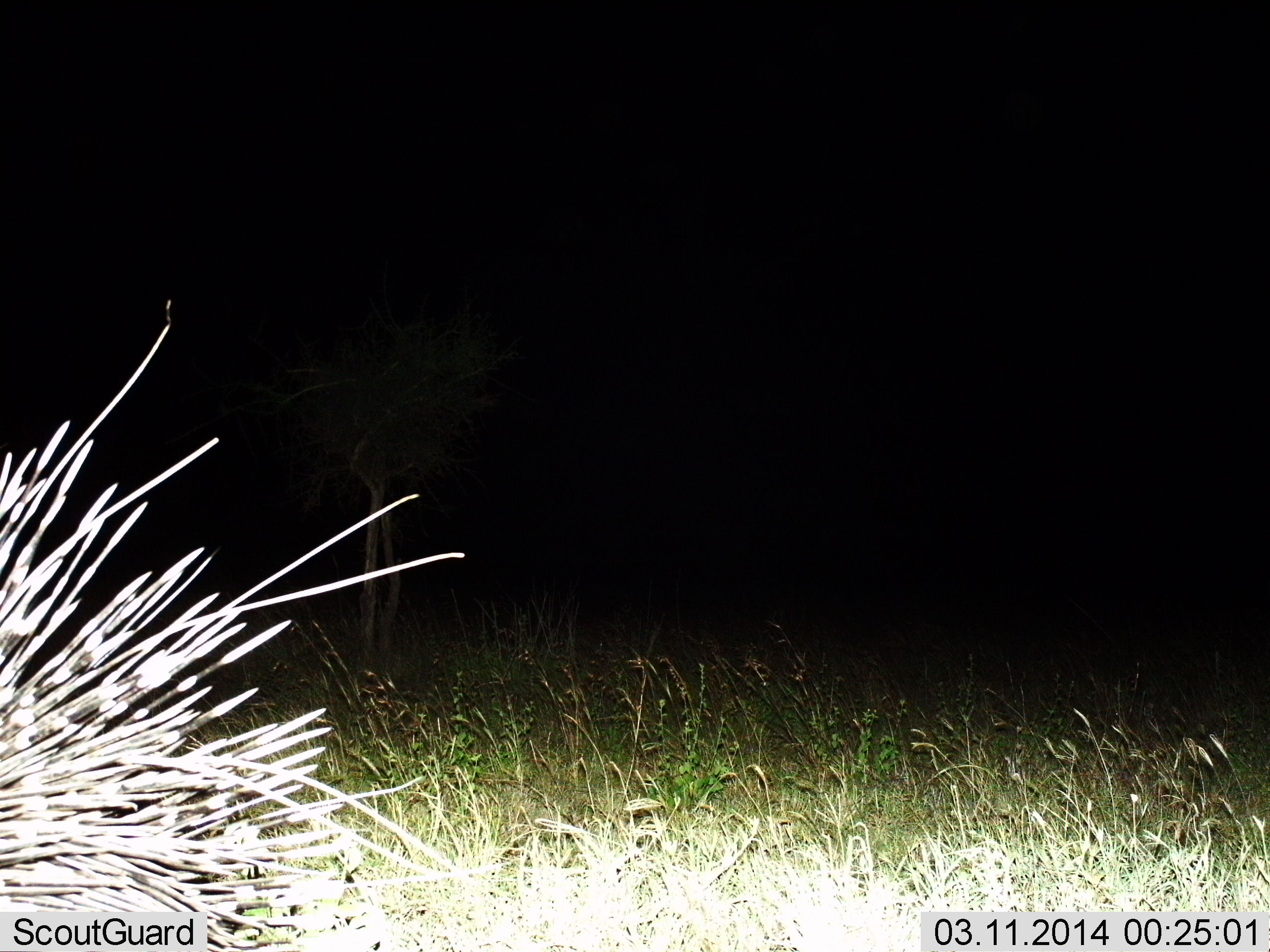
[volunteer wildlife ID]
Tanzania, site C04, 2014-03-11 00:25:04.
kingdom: Animalia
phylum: Chordata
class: Mammalia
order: Rodentia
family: Hystricidae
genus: Hystrix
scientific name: Hystrix cristata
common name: crested porcupine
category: porcupine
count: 1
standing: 70%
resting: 0%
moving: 30%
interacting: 0%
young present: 0%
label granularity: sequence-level